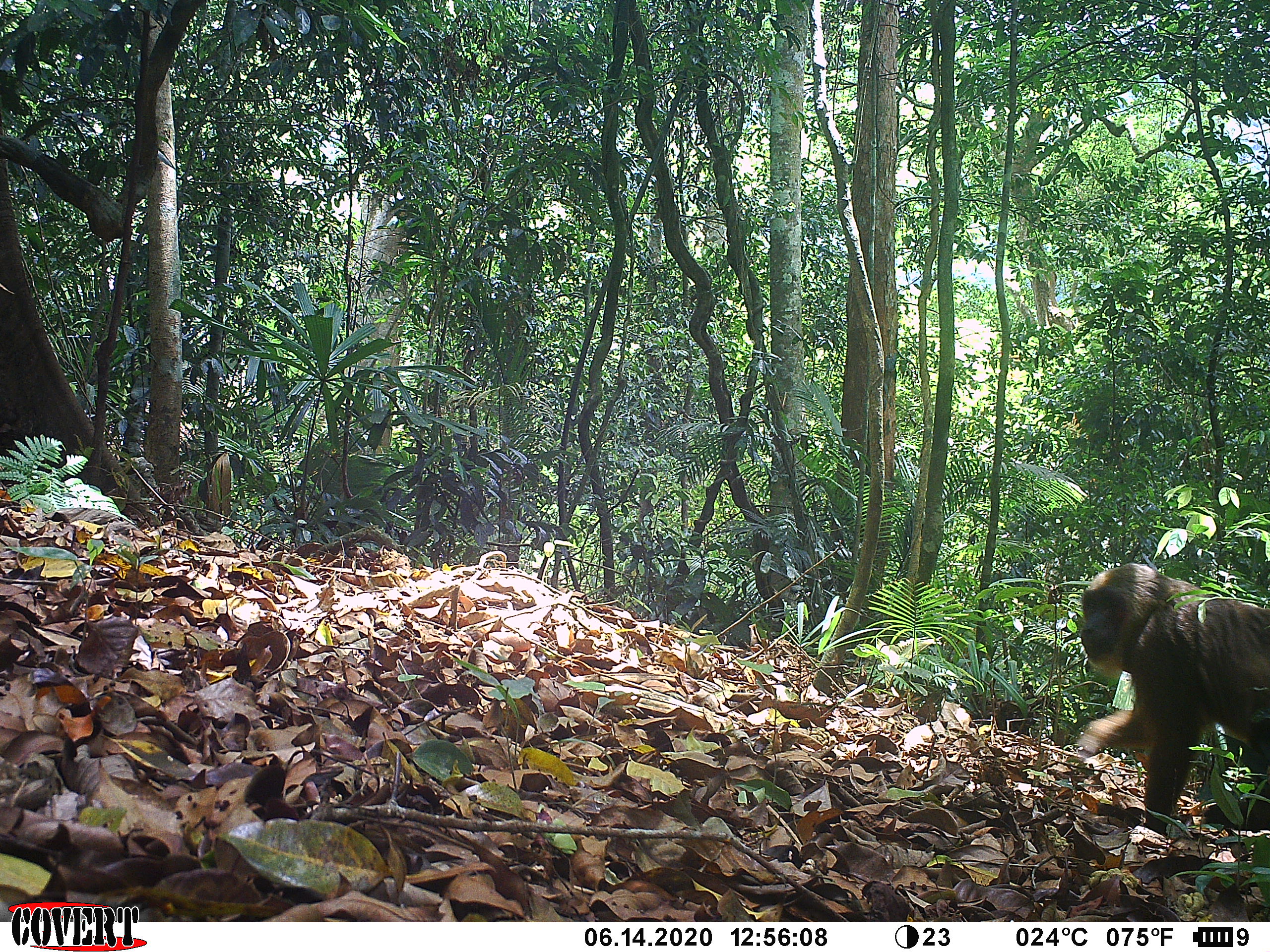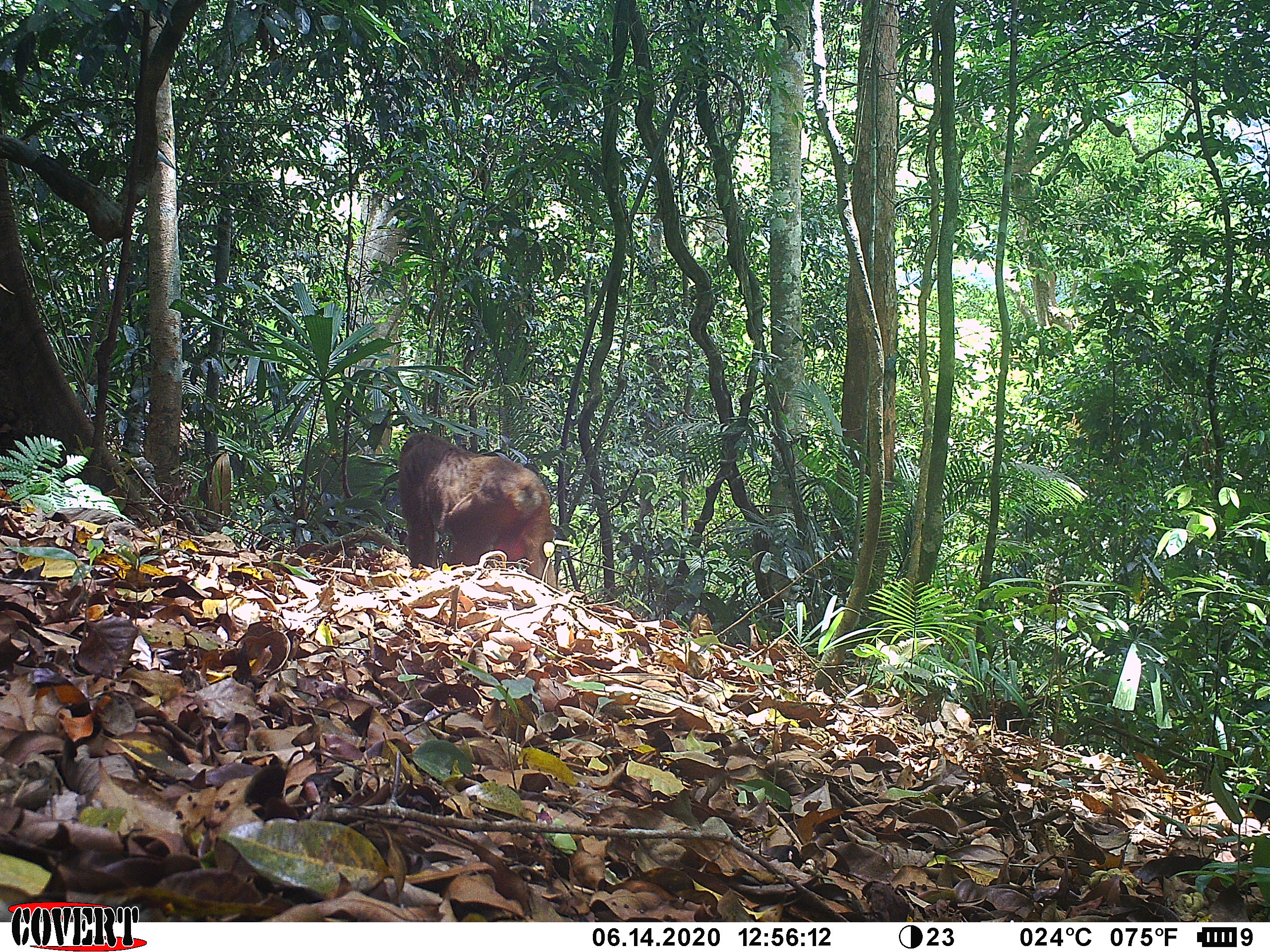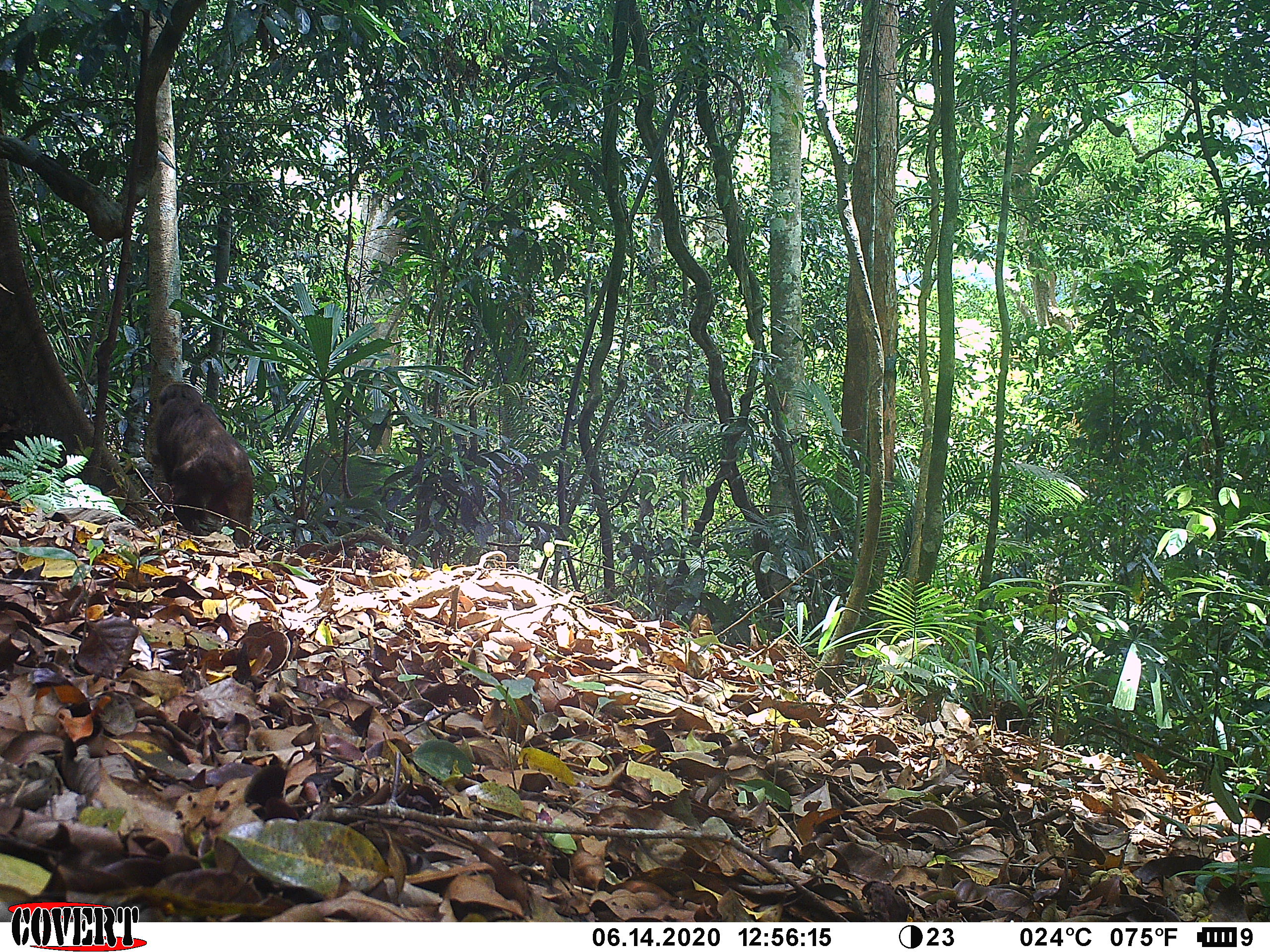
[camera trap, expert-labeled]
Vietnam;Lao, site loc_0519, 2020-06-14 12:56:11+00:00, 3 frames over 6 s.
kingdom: Animalia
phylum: Chordata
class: Mammalia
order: Primates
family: Cercopithecidae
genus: Macaca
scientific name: Macaca arctoides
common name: stump-tailed macaque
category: stump tailed macaque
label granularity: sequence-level